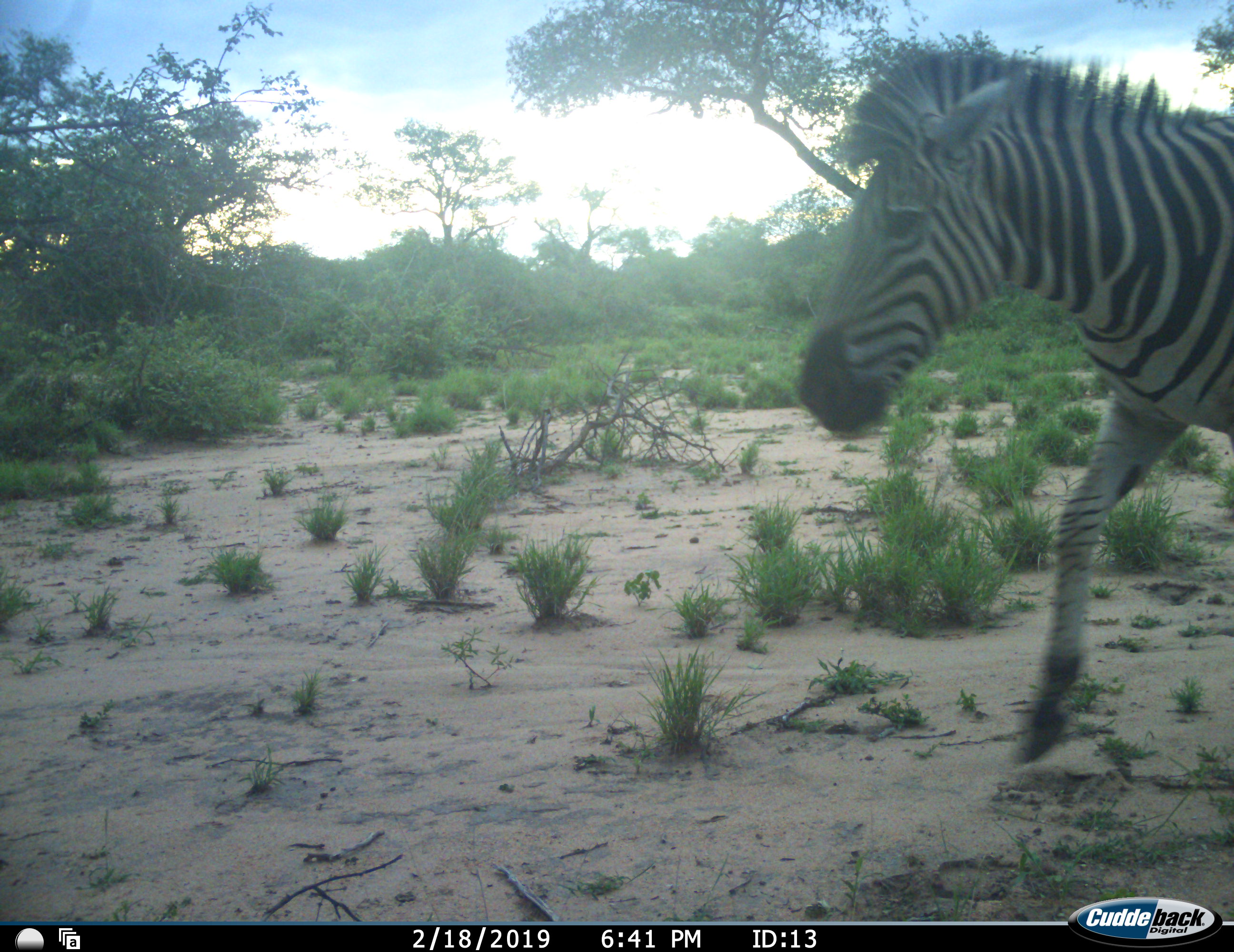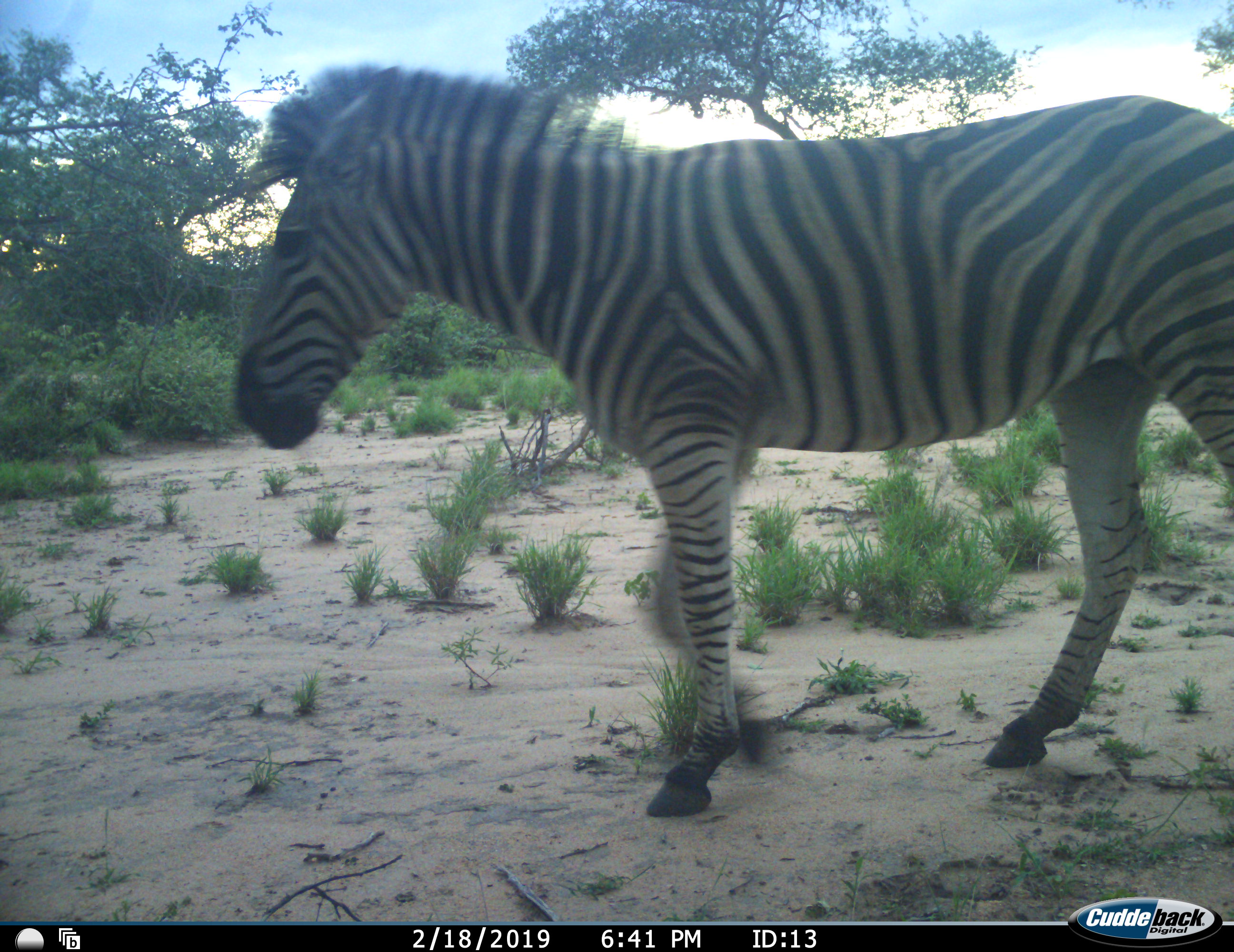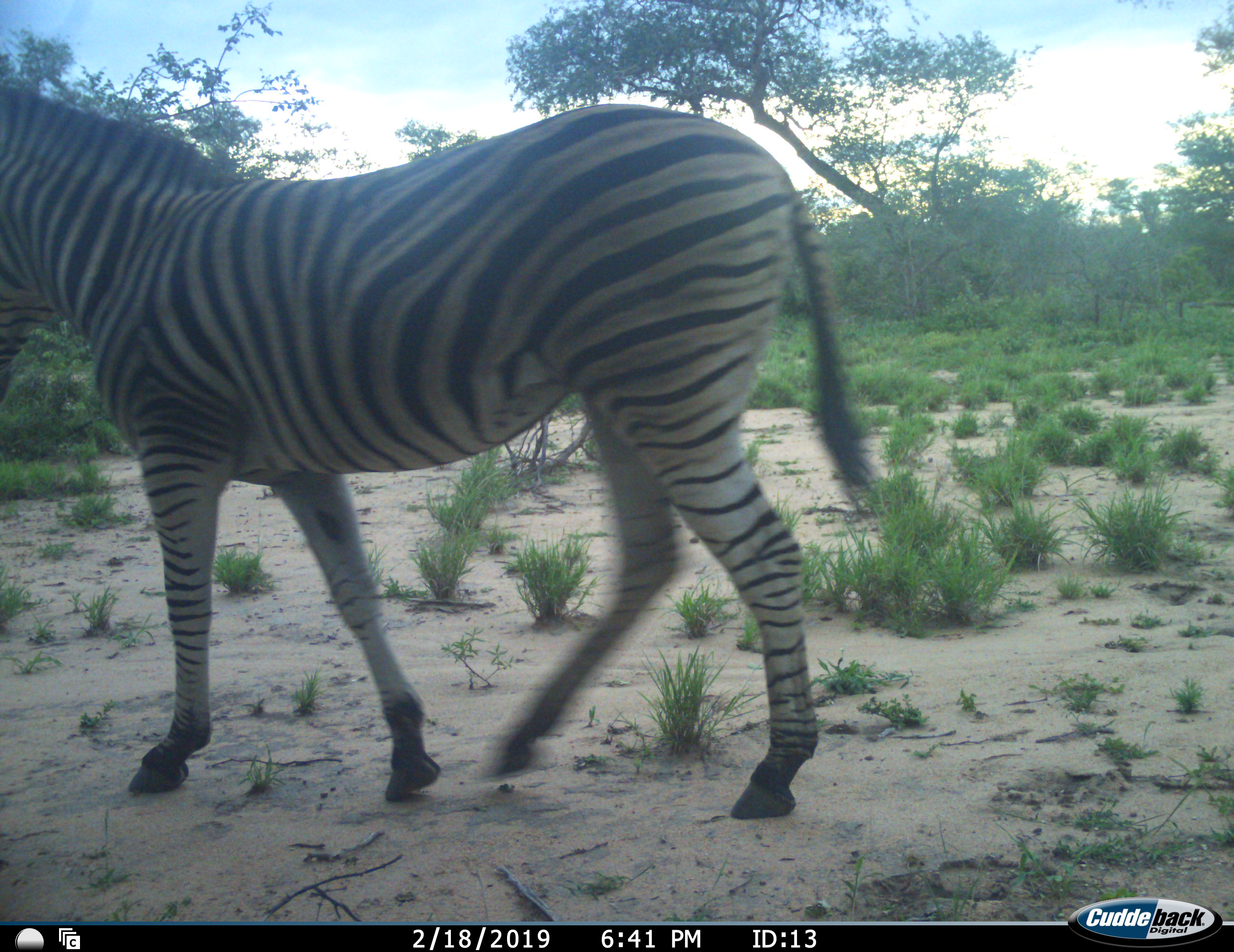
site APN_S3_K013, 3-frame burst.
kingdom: Animalia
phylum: Chordata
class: Mammalia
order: Perissodactyla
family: Equidae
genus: Equus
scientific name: Equus quagga burchellii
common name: burchell's zebra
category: zebraburchells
Zebraburchells (burchell's zebra) (Equus quagga burchellii), count 1. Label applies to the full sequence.